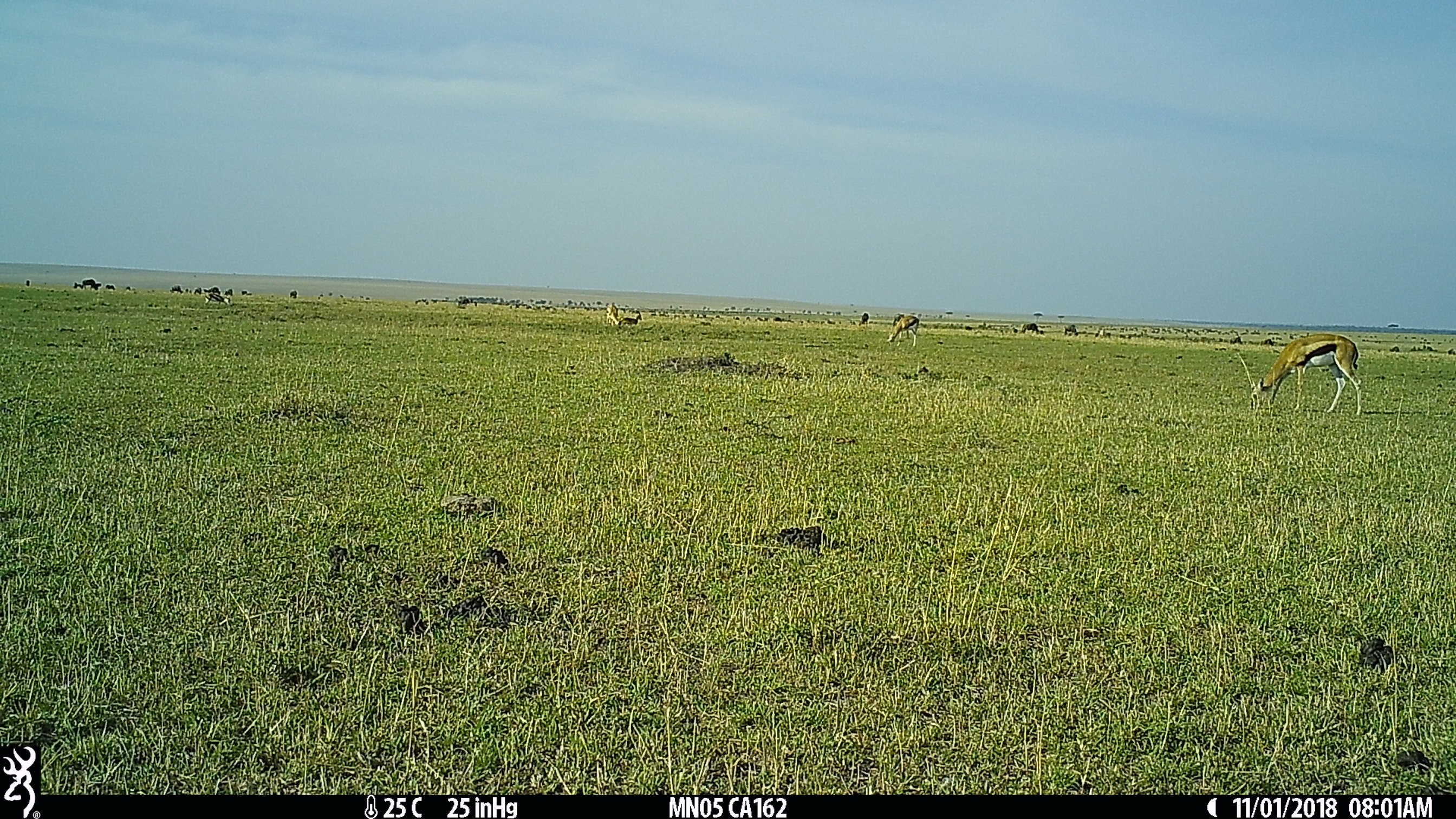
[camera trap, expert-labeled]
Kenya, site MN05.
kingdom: Animalia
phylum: Chordata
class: Mammalia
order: Artiodactyla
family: Bovidae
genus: Eudorcas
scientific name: Eudorcas thomsonii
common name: thomon's gazelle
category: gazelle thomsons